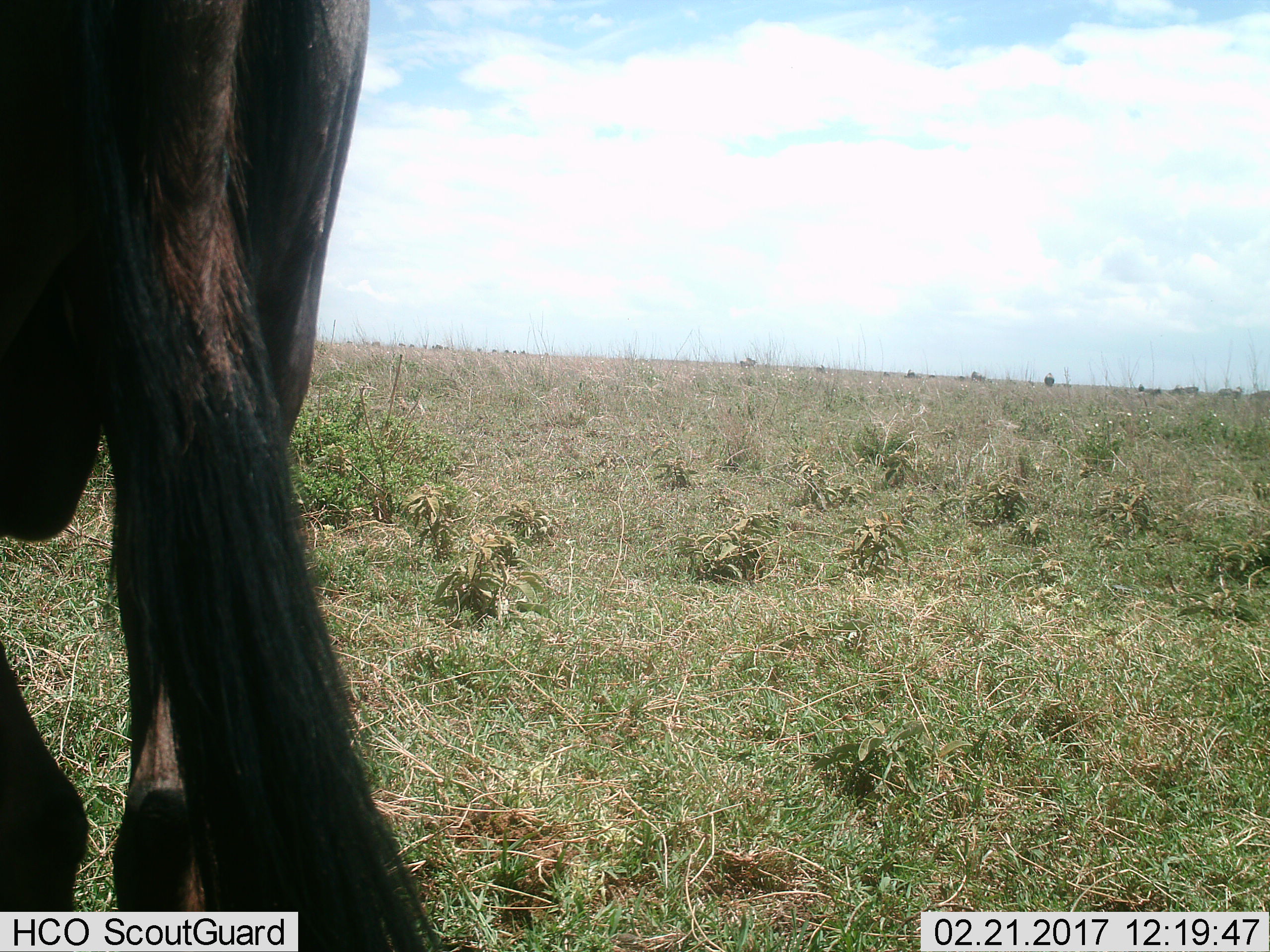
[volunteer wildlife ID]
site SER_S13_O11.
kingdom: Animalia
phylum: Chordata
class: Mammalia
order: Artiodactyla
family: Bovidae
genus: Connochaetes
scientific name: Connochaetes taurinus taurinus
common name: blue wildebeest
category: wildebeestblue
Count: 1.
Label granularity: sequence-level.